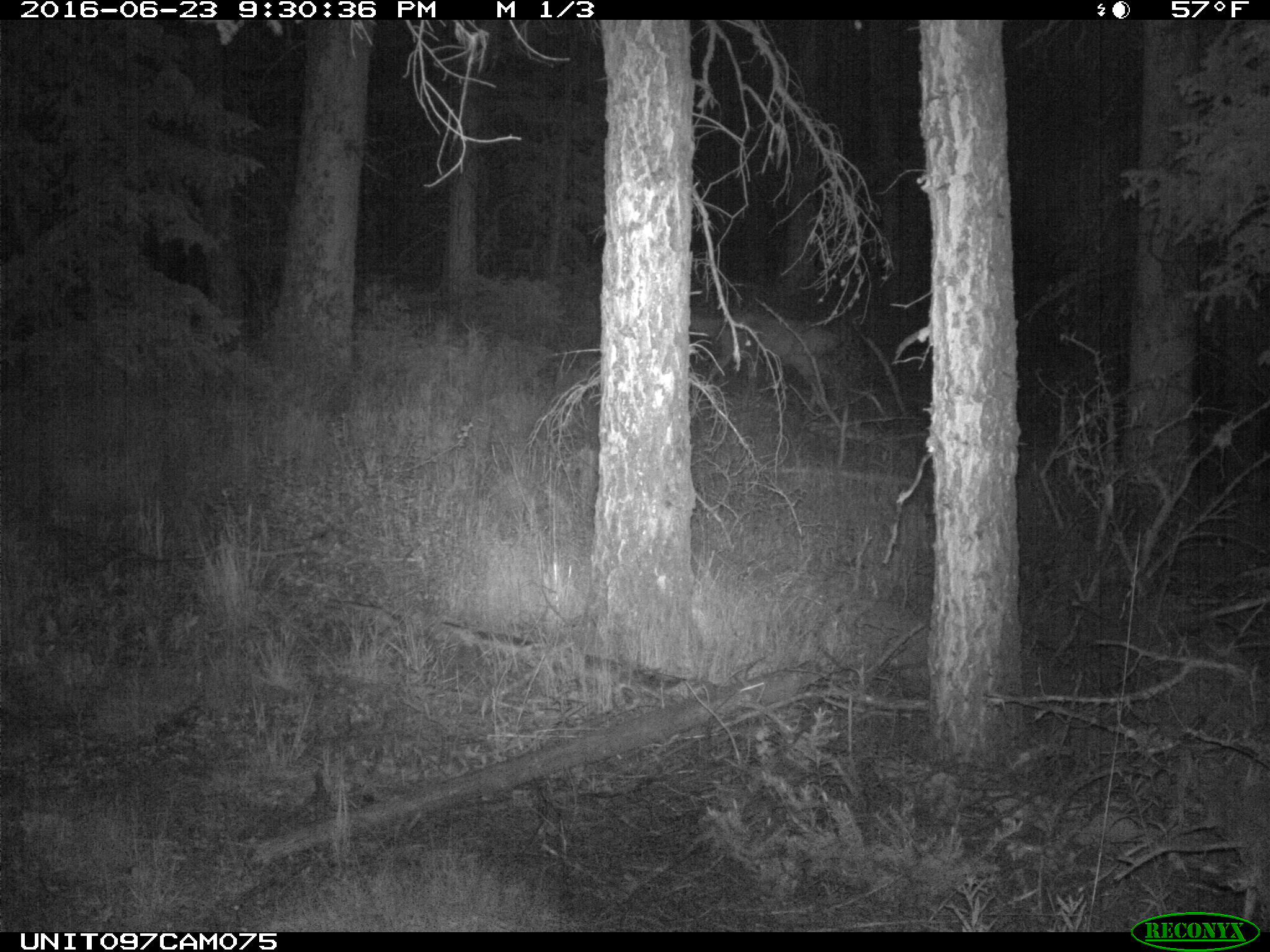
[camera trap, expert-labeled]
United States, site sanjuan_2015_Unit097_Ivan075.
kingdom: Animalia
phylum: Chordata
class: Mammalia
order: Artiodactyla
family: Cervidae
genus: Odocoileus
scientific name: Odocoileus hemionus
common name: mule deer